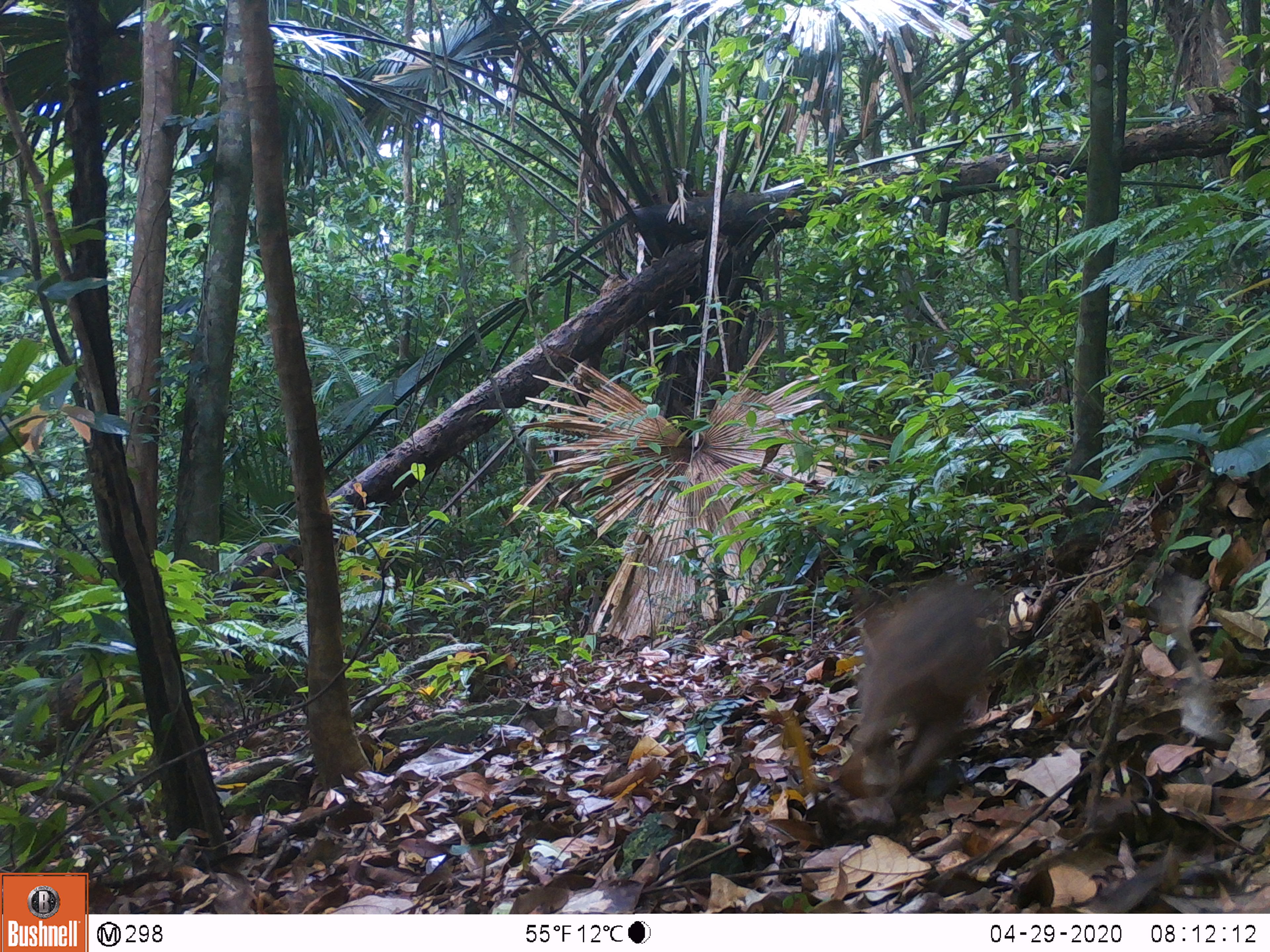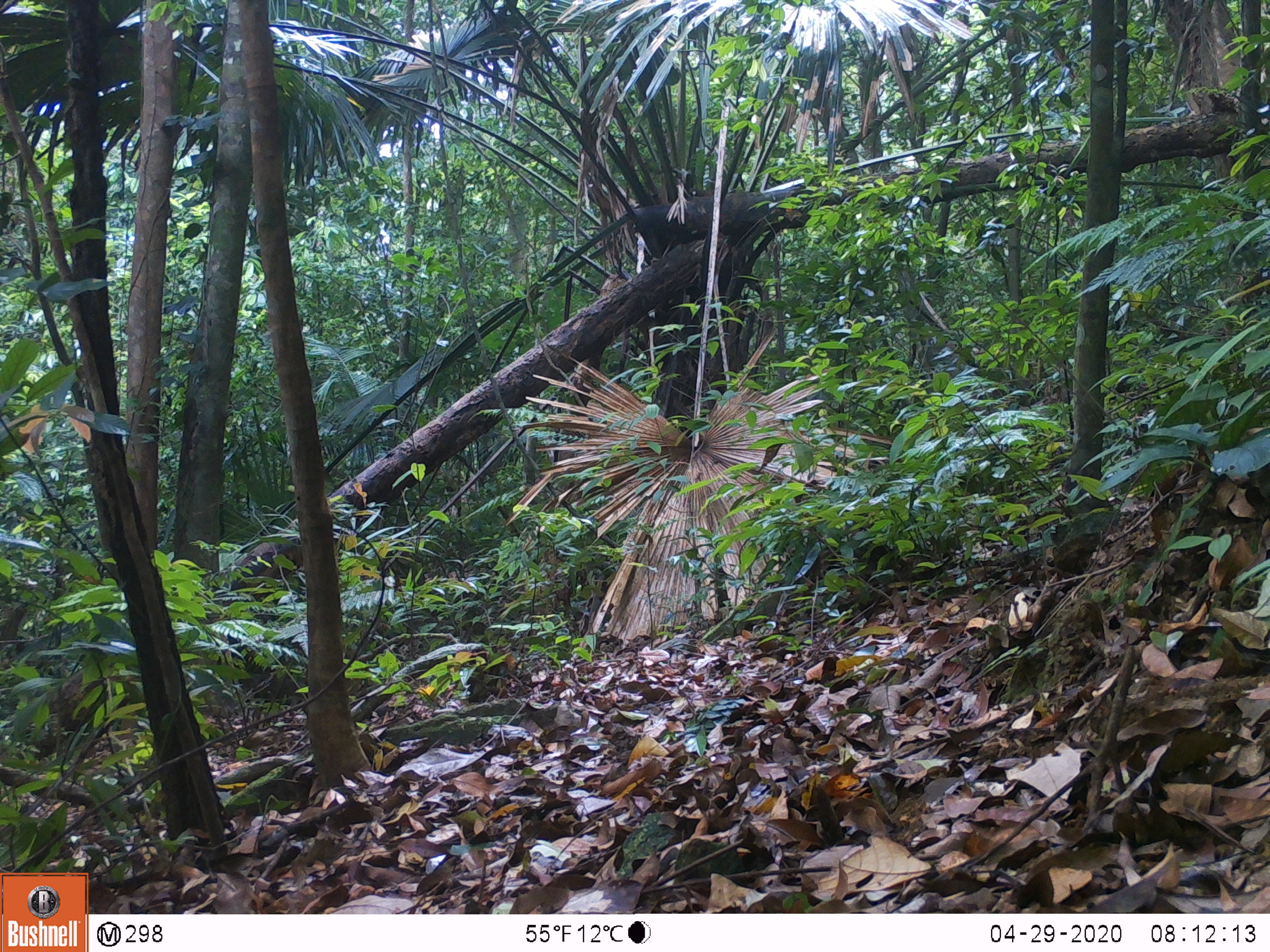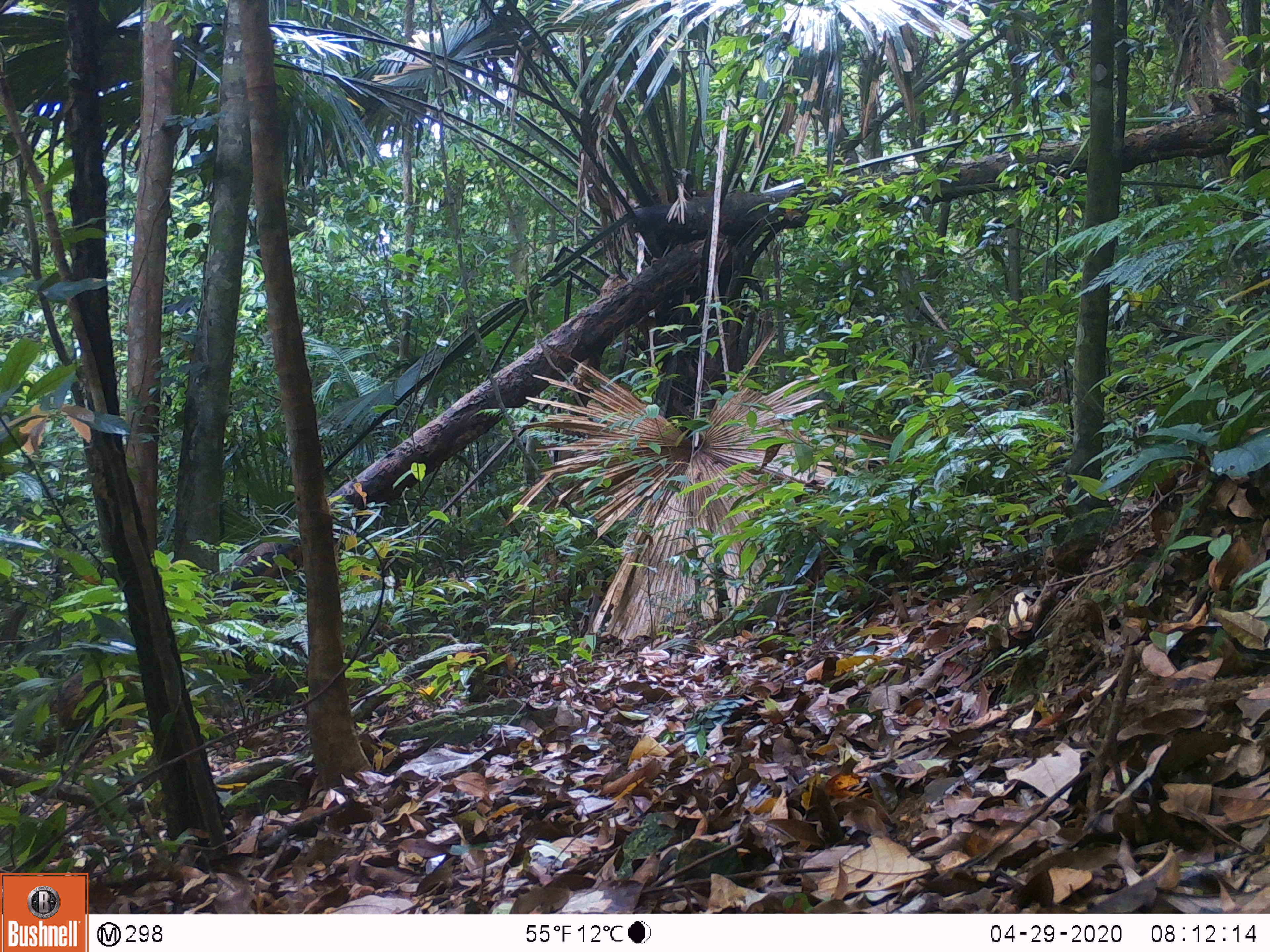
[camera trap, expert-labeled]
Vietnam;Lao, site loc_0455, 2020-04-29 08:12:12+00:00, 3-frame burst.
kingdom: Animalia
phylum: Chordata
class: Mammalia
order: Artiodactyla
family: Suidae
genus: Sus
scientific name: Sus scrofa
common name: eurasian wild pig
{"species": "eurasian wild pig (Sus scrofa)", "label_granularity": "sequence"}